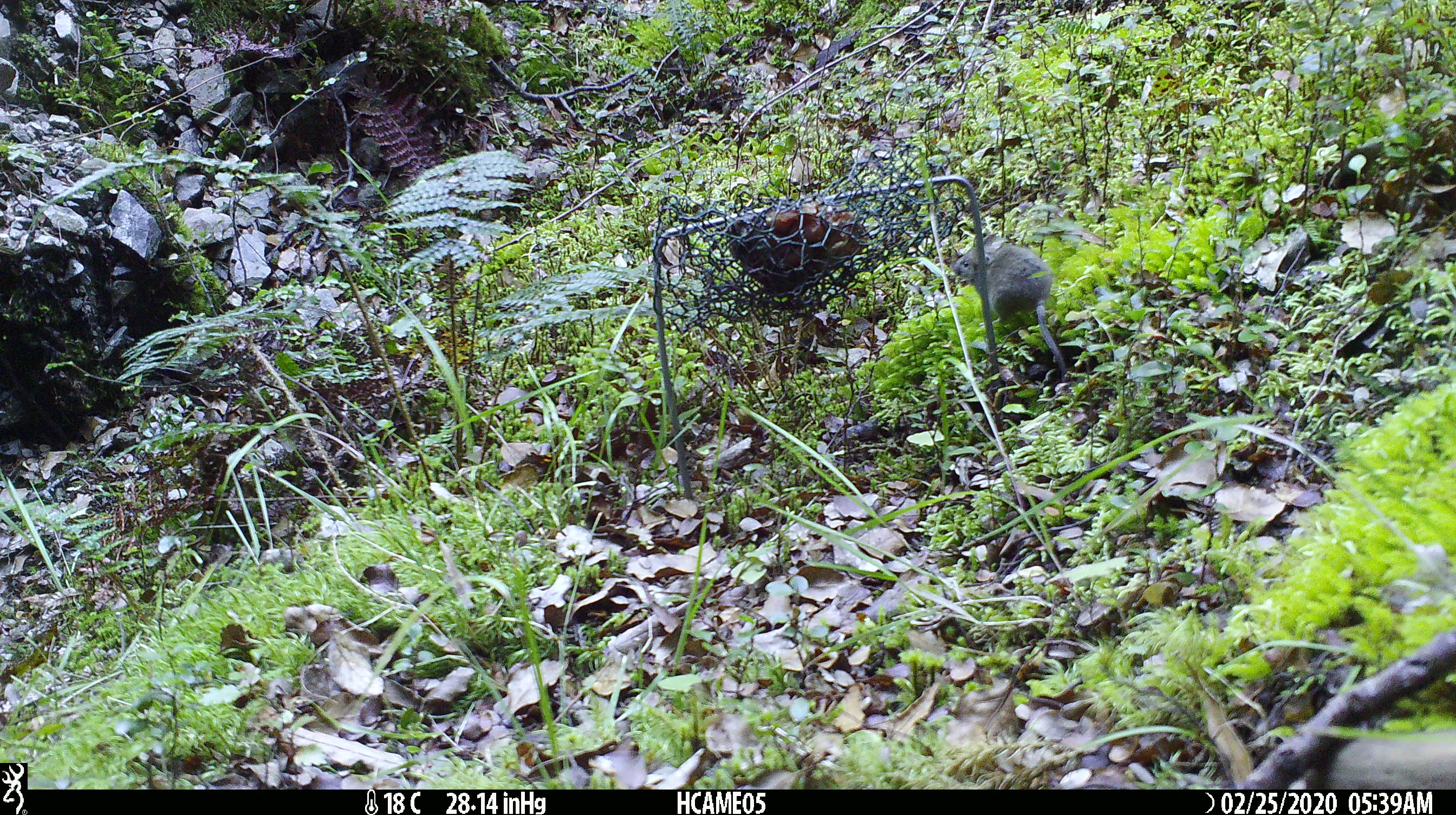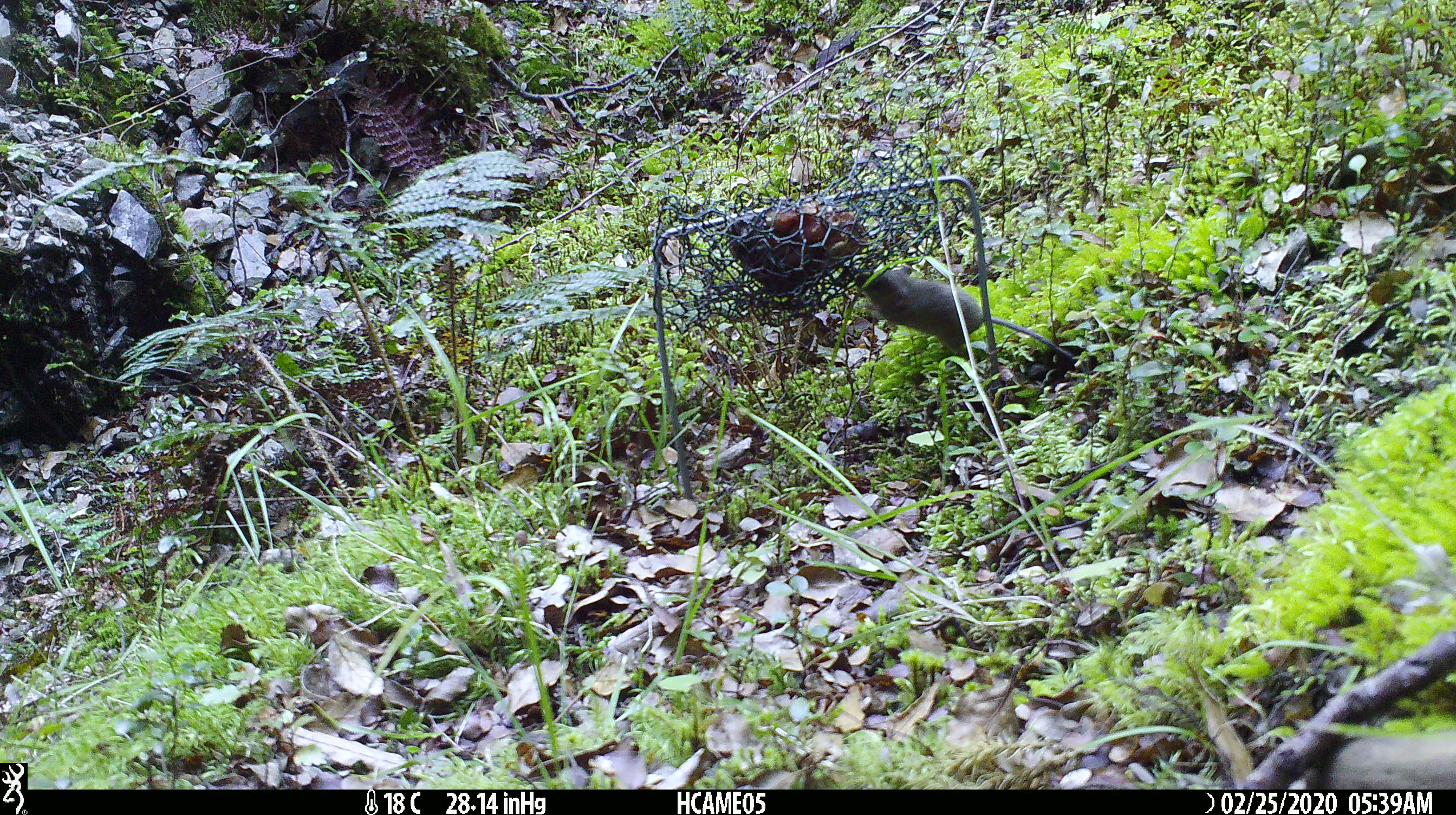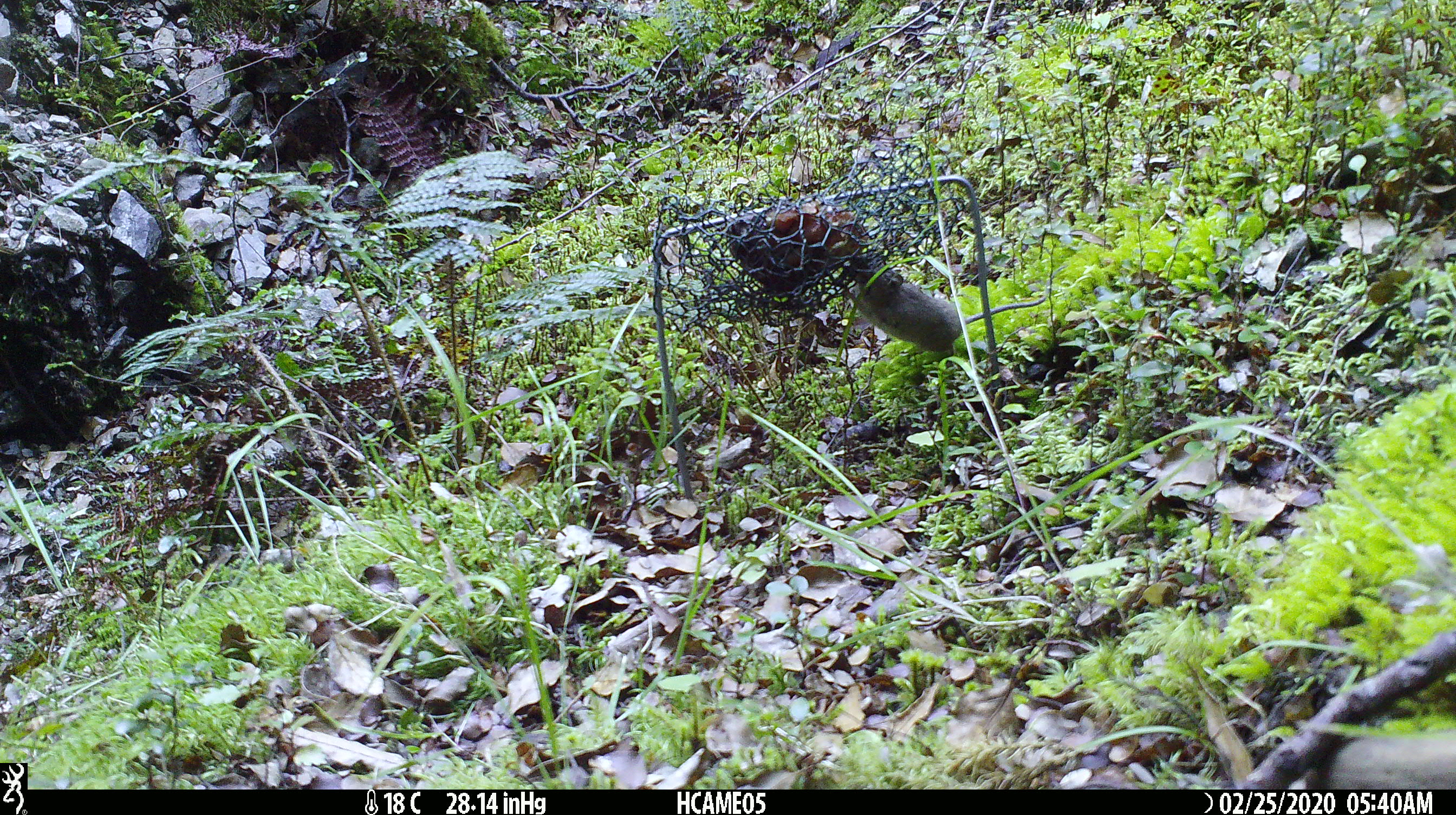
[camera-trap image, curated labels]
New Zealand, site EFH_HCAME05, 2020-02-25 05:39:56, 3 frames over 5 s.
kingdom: Animalia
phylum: Chordata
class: Mammalia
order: Rodentia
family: Muridae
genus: Mus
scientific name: Mus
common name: mouse